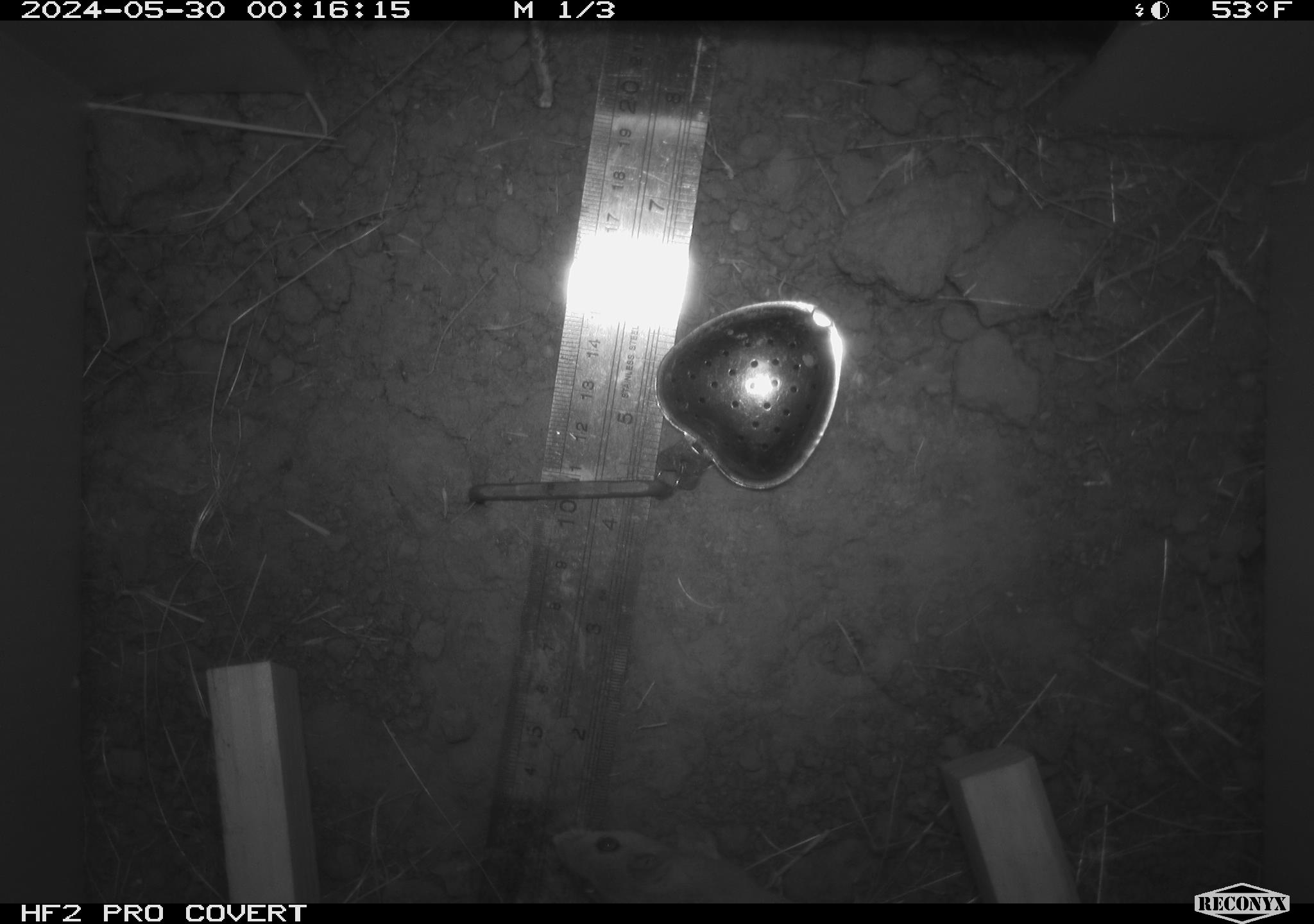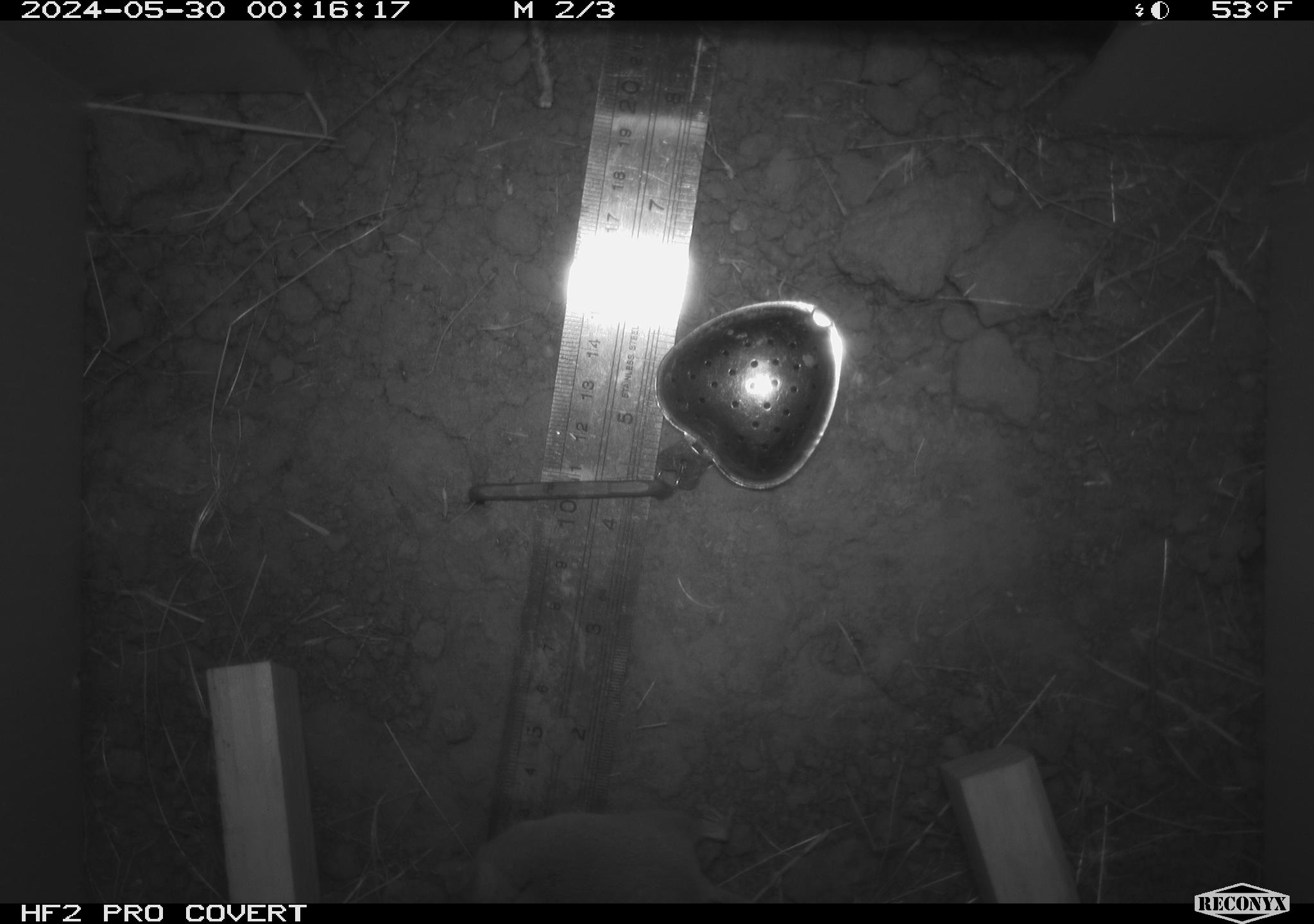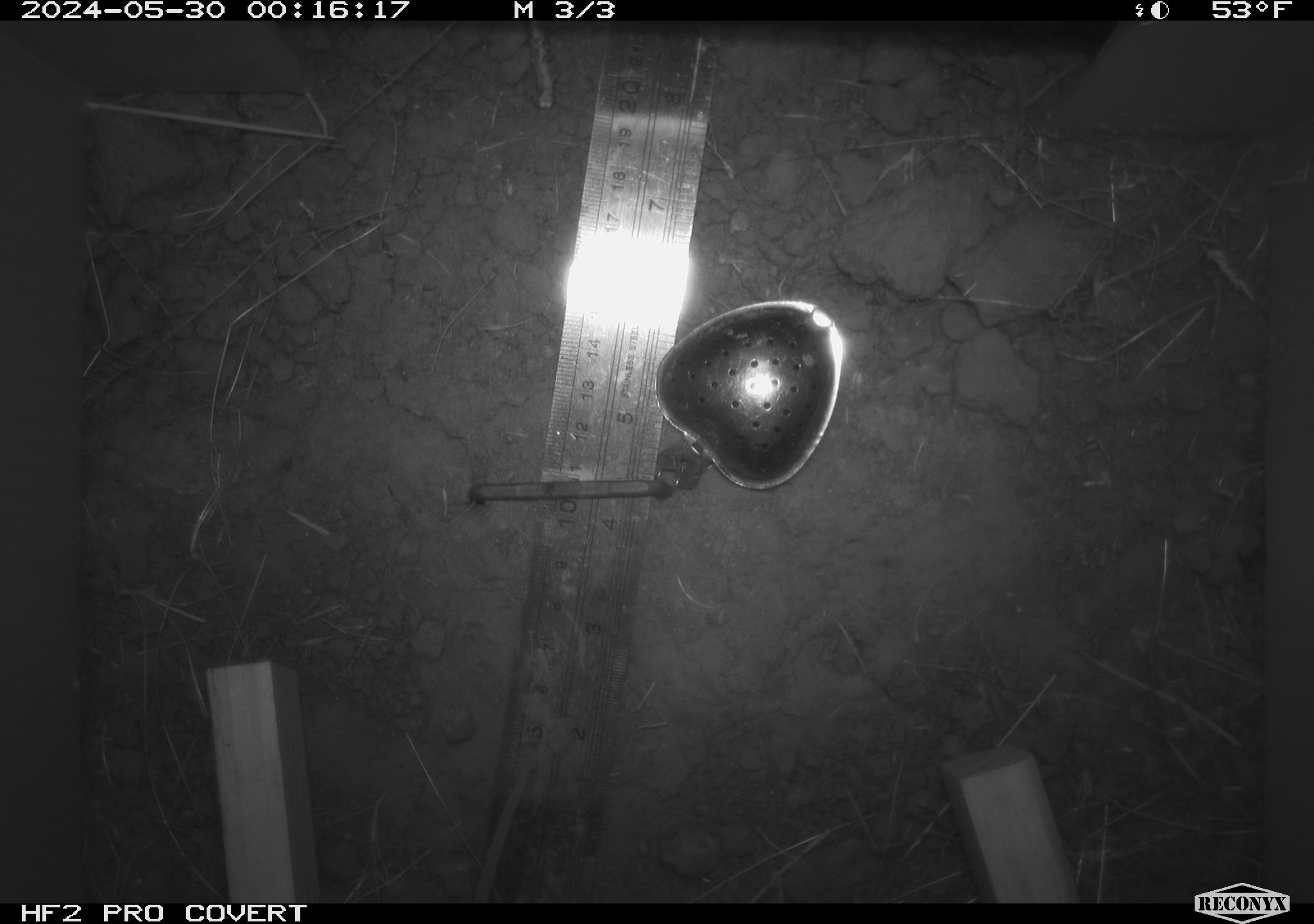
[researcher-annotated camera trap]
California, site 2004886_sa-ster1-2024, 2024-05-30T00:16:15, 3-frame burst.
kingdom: Animalia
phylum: Chordata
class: Mammalia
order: Rodentia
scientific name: Rodentia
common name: mouse species